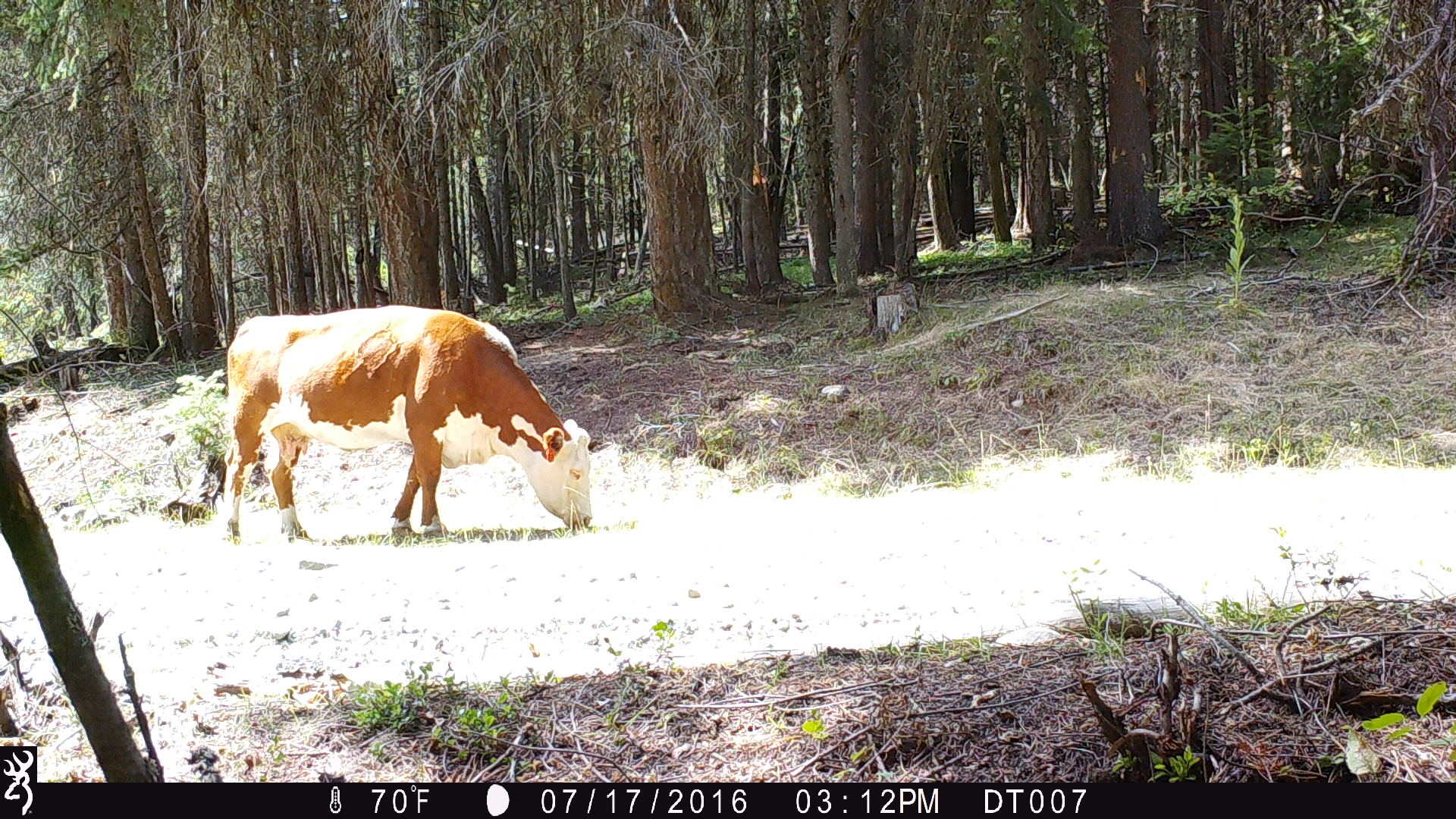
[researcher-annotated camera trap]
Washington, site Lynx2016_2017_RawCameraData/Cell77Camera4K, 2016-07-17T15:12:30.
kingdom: Animalia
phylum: Chordata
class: Mammalia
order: Artiodactyla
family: Bovidae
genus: Bos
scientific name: Bos taurus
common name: domestic cattle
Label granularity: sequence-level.